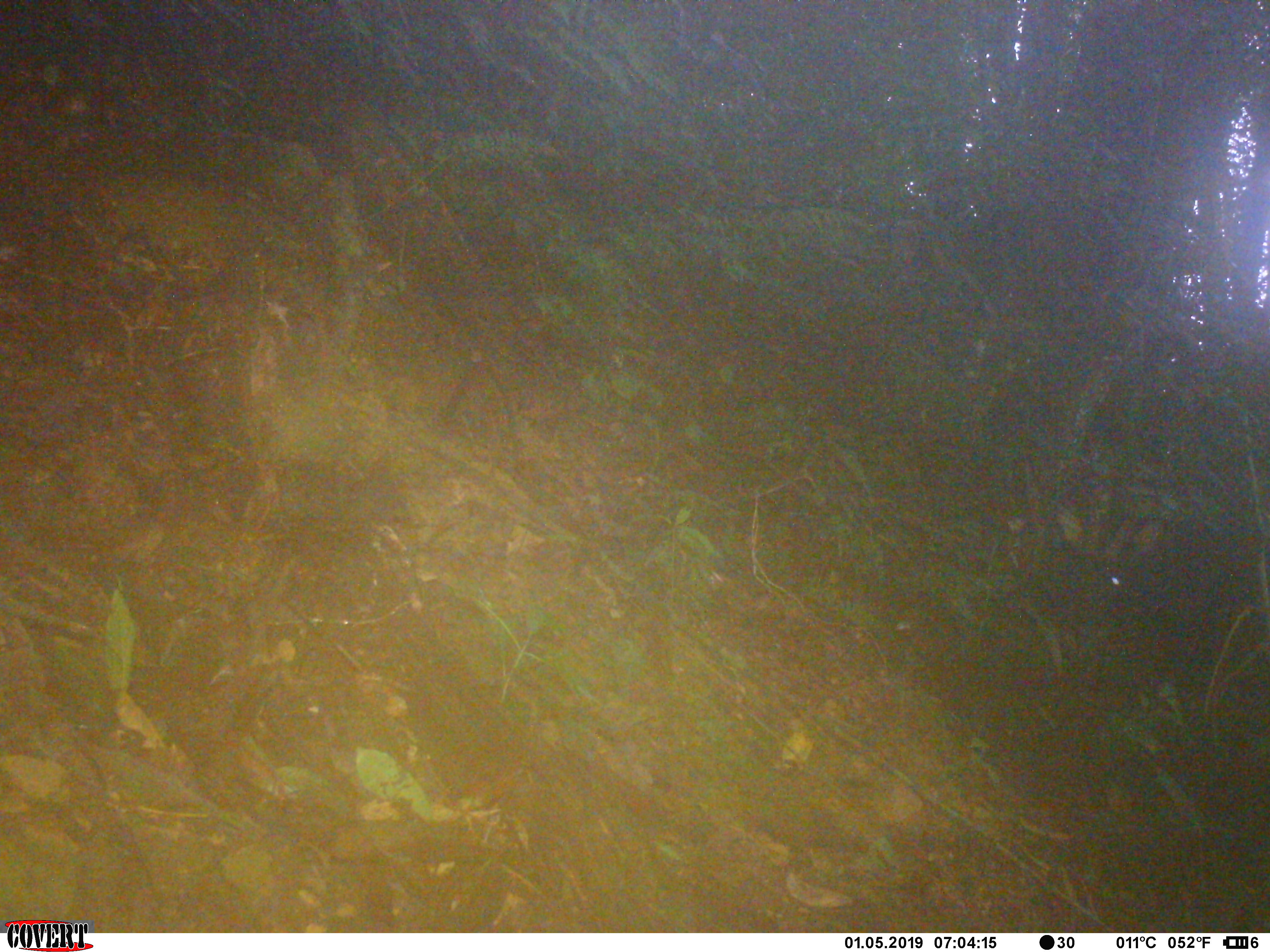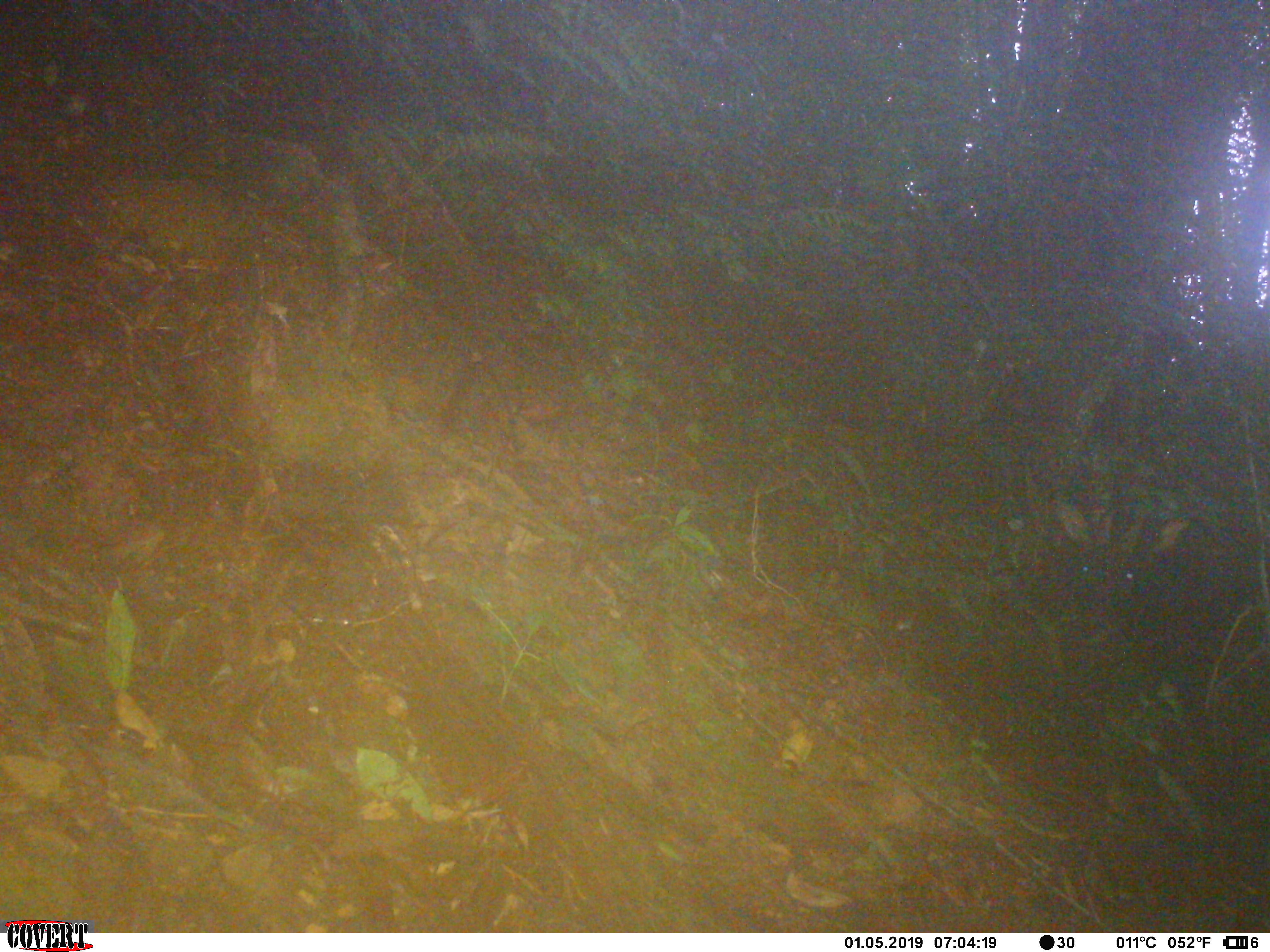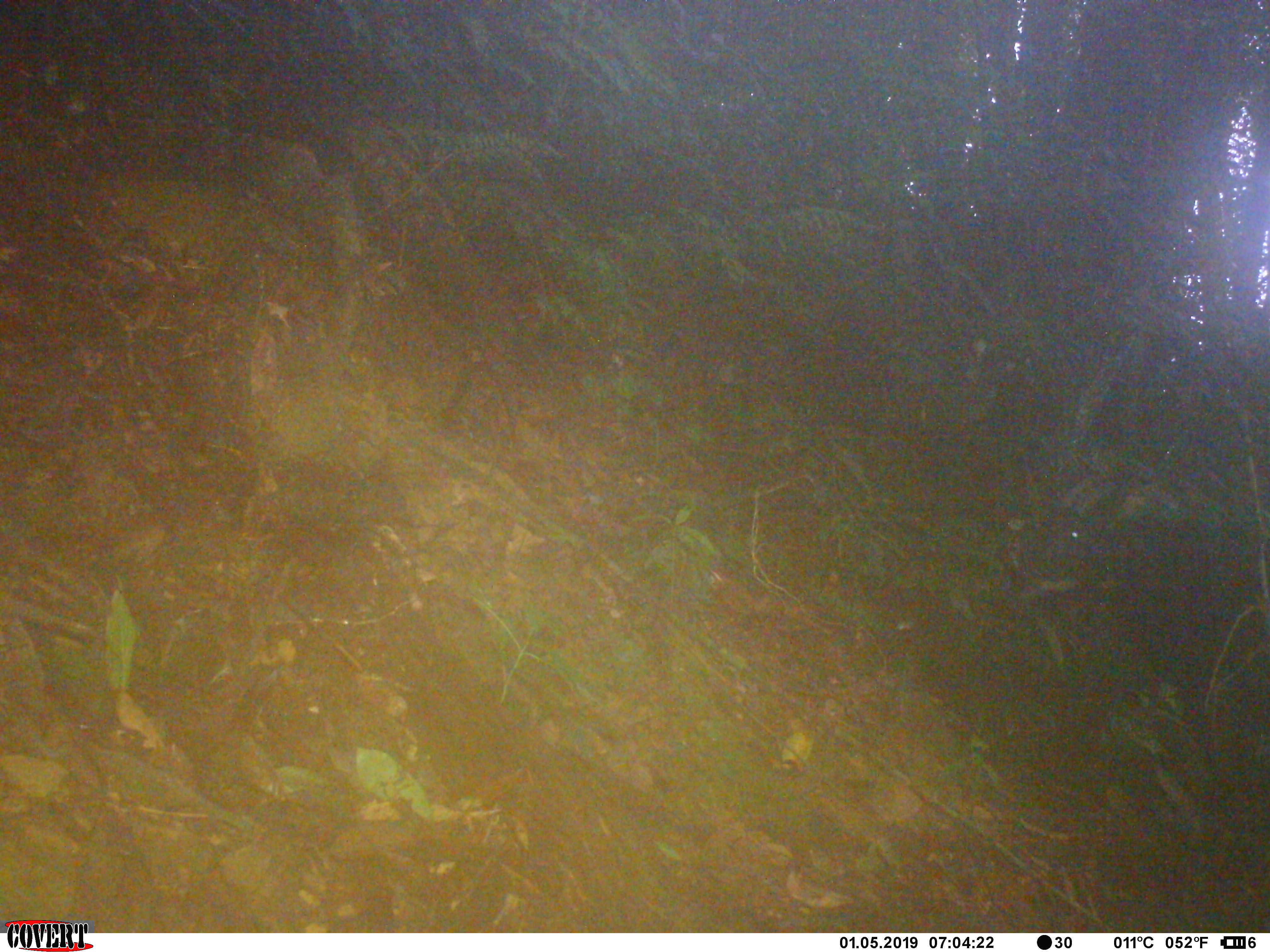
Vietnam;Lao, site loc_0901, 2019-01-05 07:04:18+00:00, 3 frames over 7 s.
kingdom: Animalia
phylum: Chordata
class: Mammalia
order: Artiodactyla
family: Bovidae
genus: Capricornis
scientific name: Capricornis sumatraensis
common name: chinese serow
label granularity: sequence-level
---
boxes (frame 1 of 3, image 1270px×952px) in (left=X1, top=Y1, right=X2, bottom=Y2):
chinese serow: (left=1049, top=497, right=1267, bottom=744)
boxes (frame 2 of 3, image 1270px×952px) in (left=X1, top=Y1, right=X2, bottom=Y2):
chinese serow: (left=1045, top=494, right=1270, bottom=752)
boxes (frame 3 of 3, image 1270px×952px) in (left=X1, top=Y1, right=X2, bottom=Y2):
chinese serow: (left=995, top=473, right=1267, bottom=703)